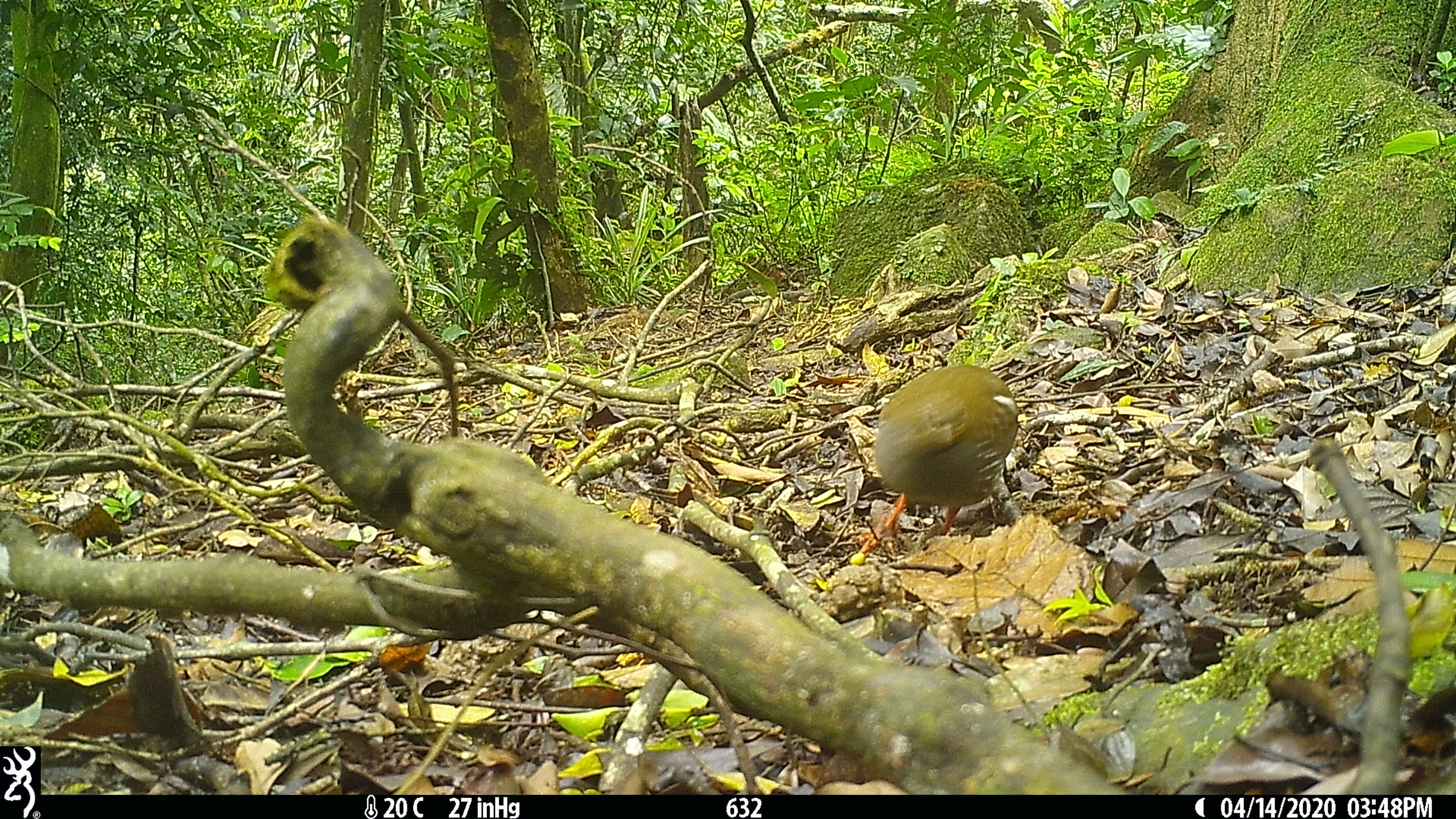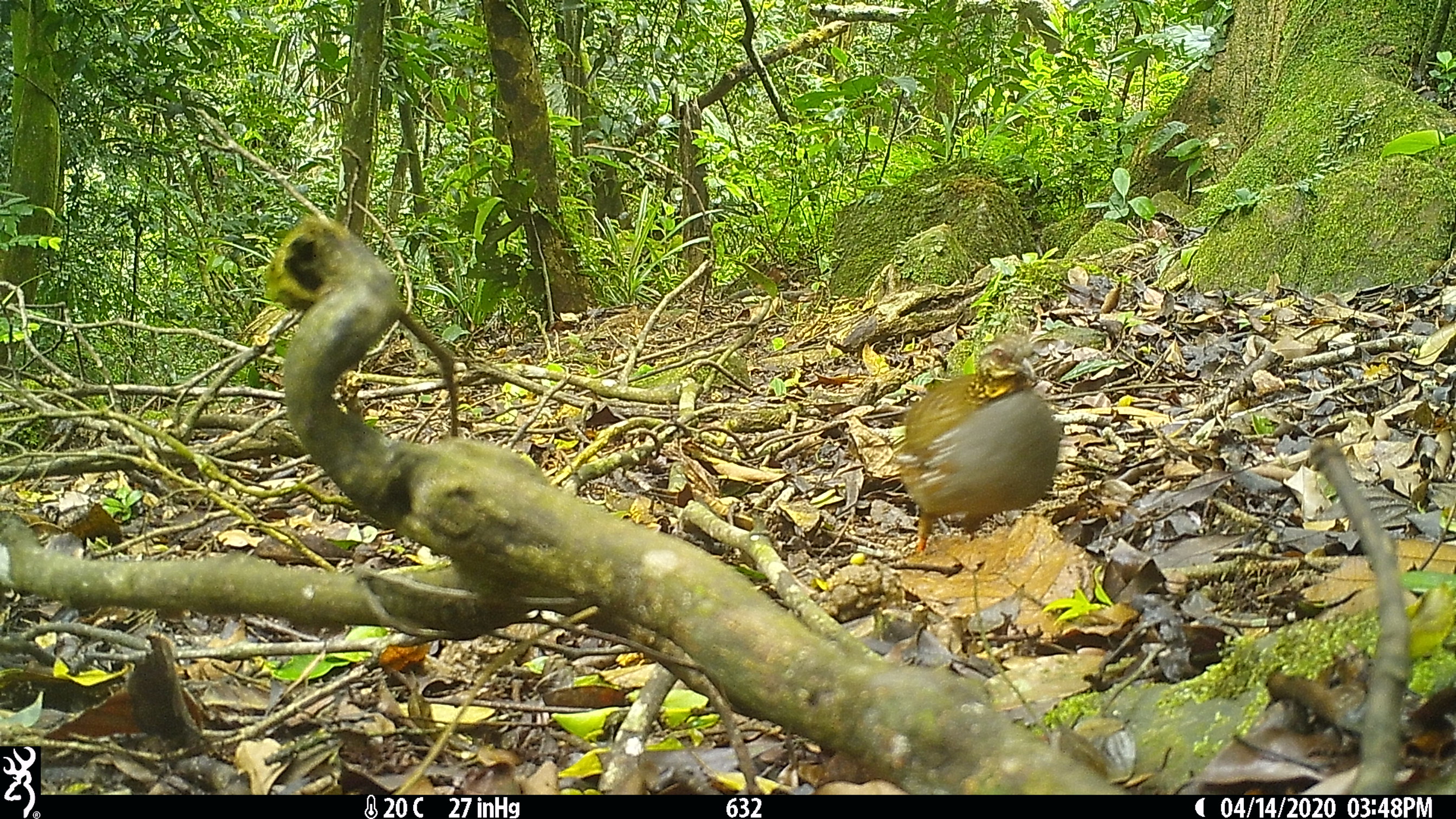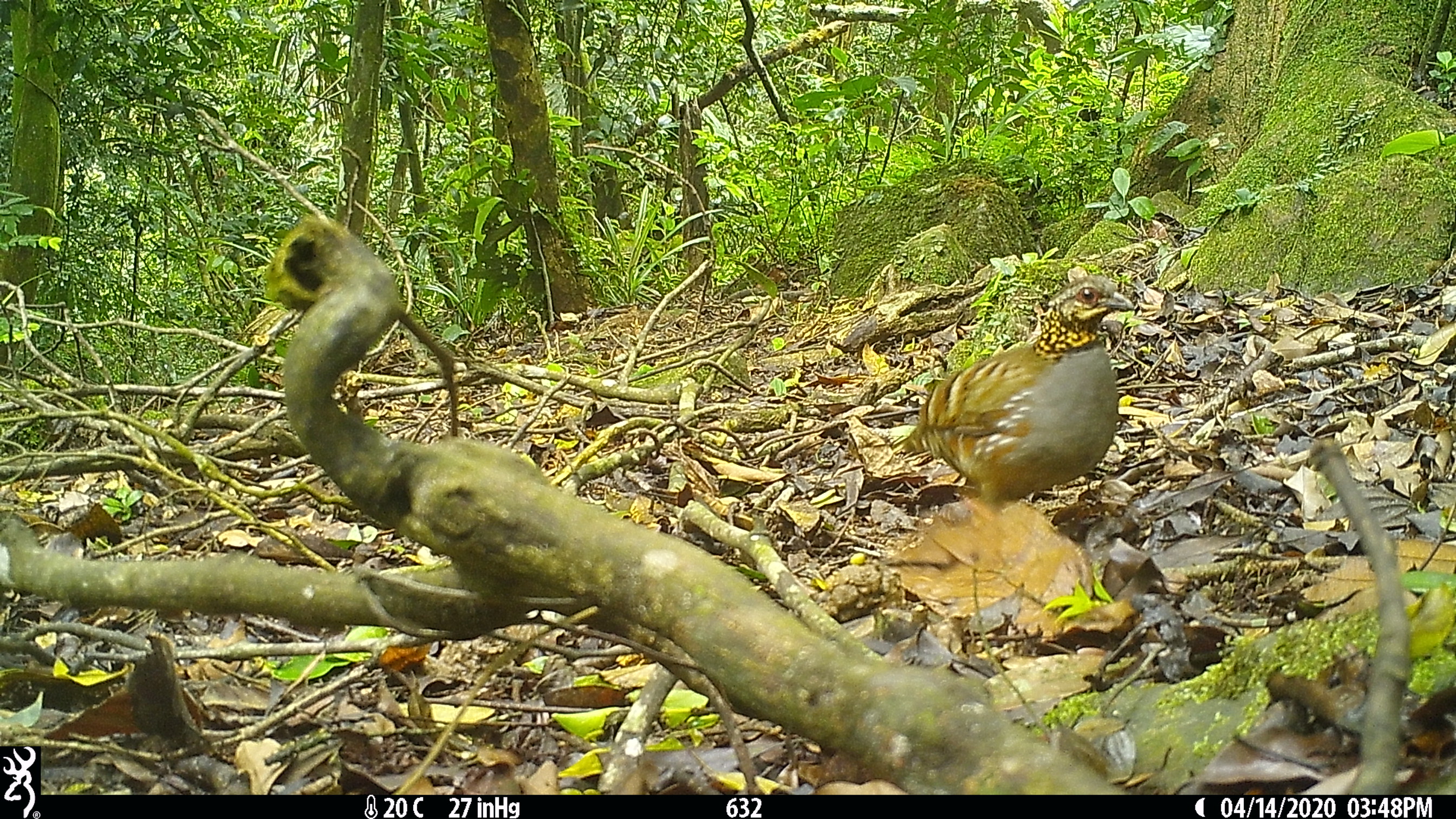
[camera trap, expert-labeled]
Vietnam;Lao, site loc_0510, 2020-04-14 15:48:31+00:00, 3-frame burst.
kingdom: Animalia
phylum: Chordata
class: Aves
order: Galliformes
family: Phasianidae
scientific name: Phasianidae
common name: partridge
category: unidentified partridge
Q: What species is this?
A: Unidentified partridge (partridge) (Phasianidae).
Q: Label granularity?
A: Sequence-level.